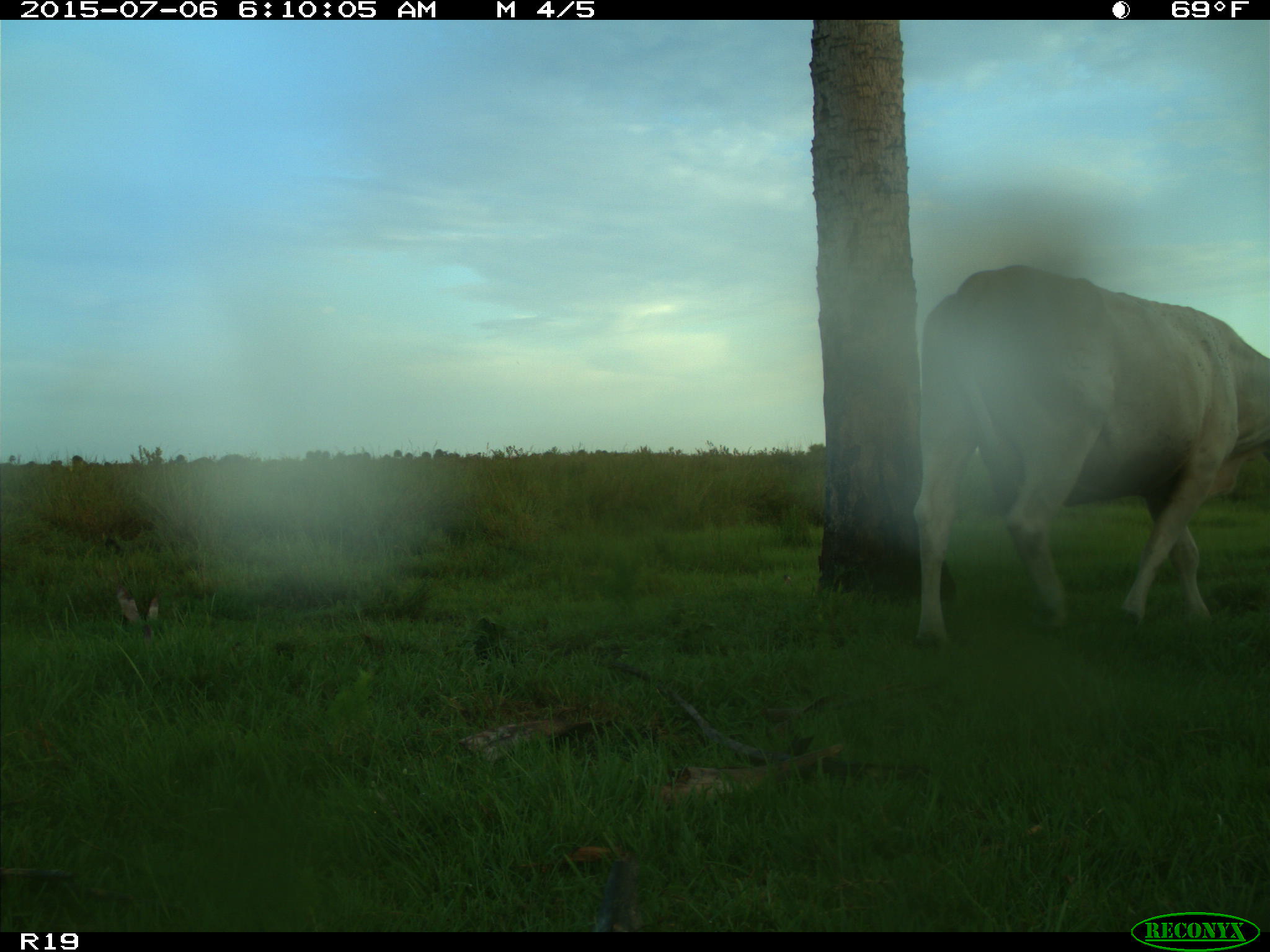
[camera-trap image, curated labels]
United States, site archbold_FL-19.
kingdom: Animalia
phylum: Chordata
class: Mammalia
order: Artiodactyla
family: Bovidae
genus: Bos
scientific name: Bos taurus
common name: domestic cow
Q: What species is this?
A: Bos taurus (domestic cow).